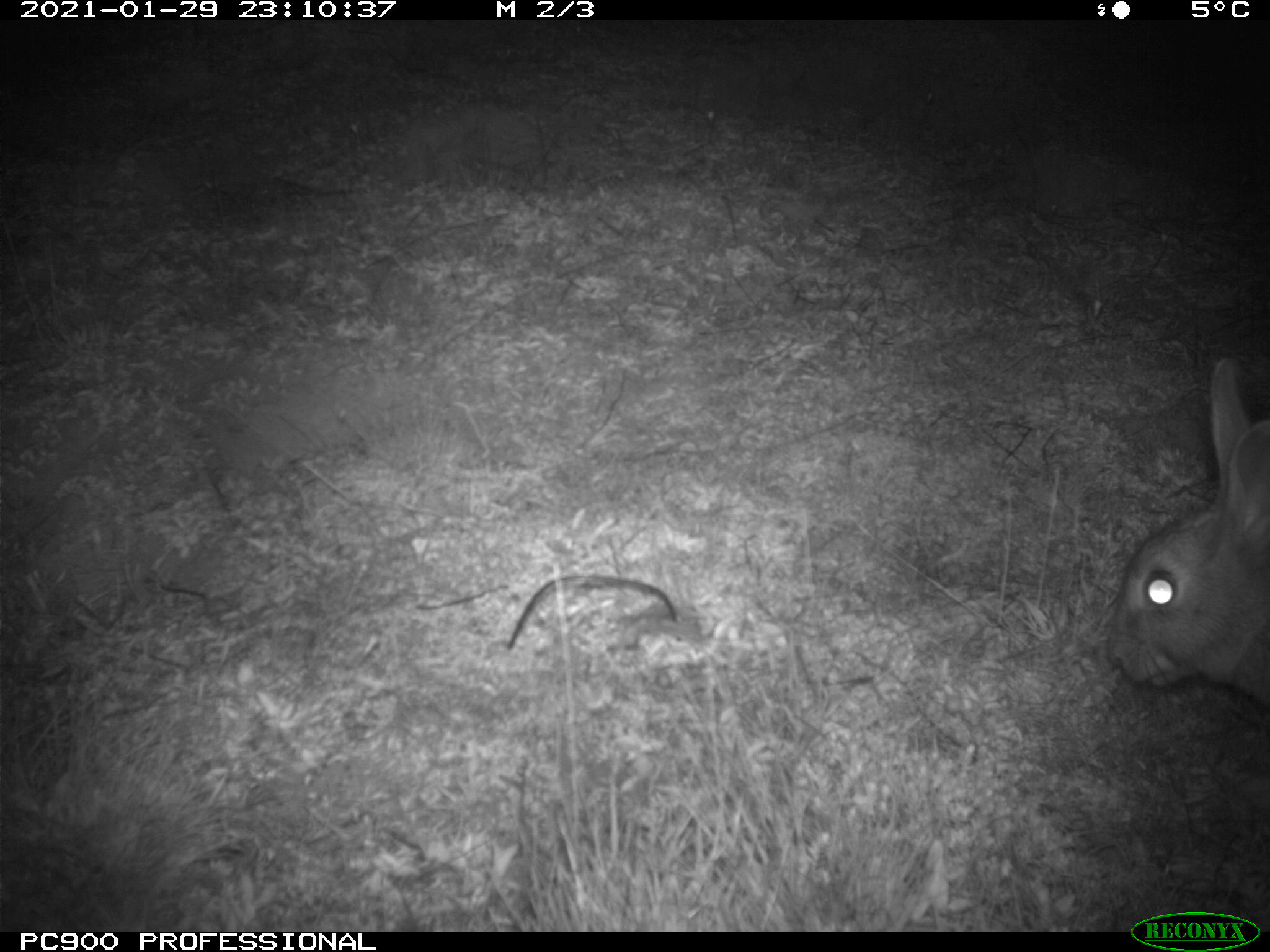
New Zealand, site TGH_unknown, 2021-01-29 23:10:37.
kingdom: Animalia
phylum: Chordata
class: Mammalia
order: Lagomorpha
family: Leporidae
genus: Oryctolagus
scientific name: Oryctolagus cuniculus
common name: european rabbit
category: rabbit